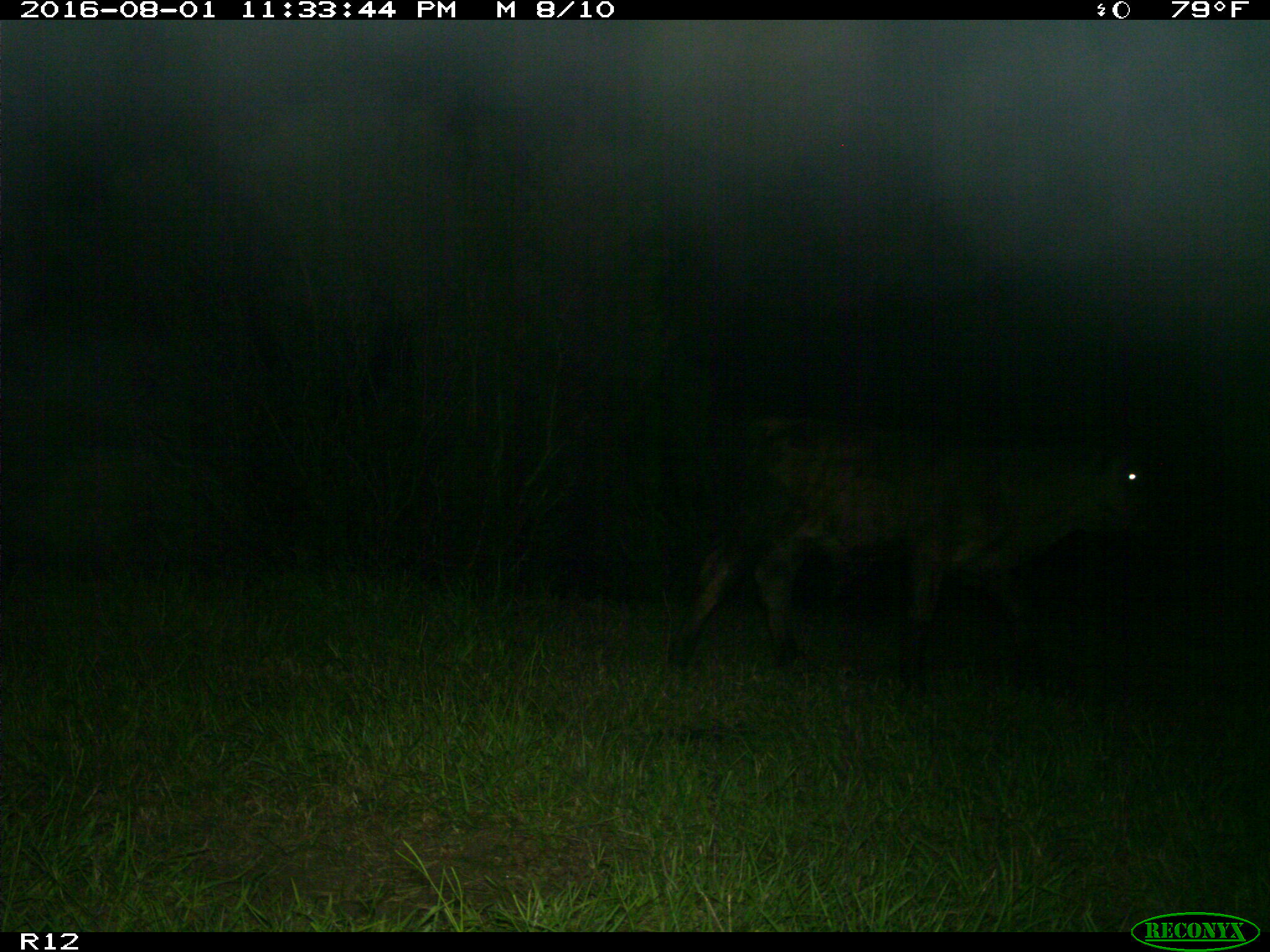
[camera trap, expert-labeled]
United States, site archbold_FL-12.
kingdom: Animalia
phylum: Chordata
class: Mammalia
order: Artiodactyla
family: Bovidae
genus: Bos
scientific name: Bos taurus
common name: domestic cow